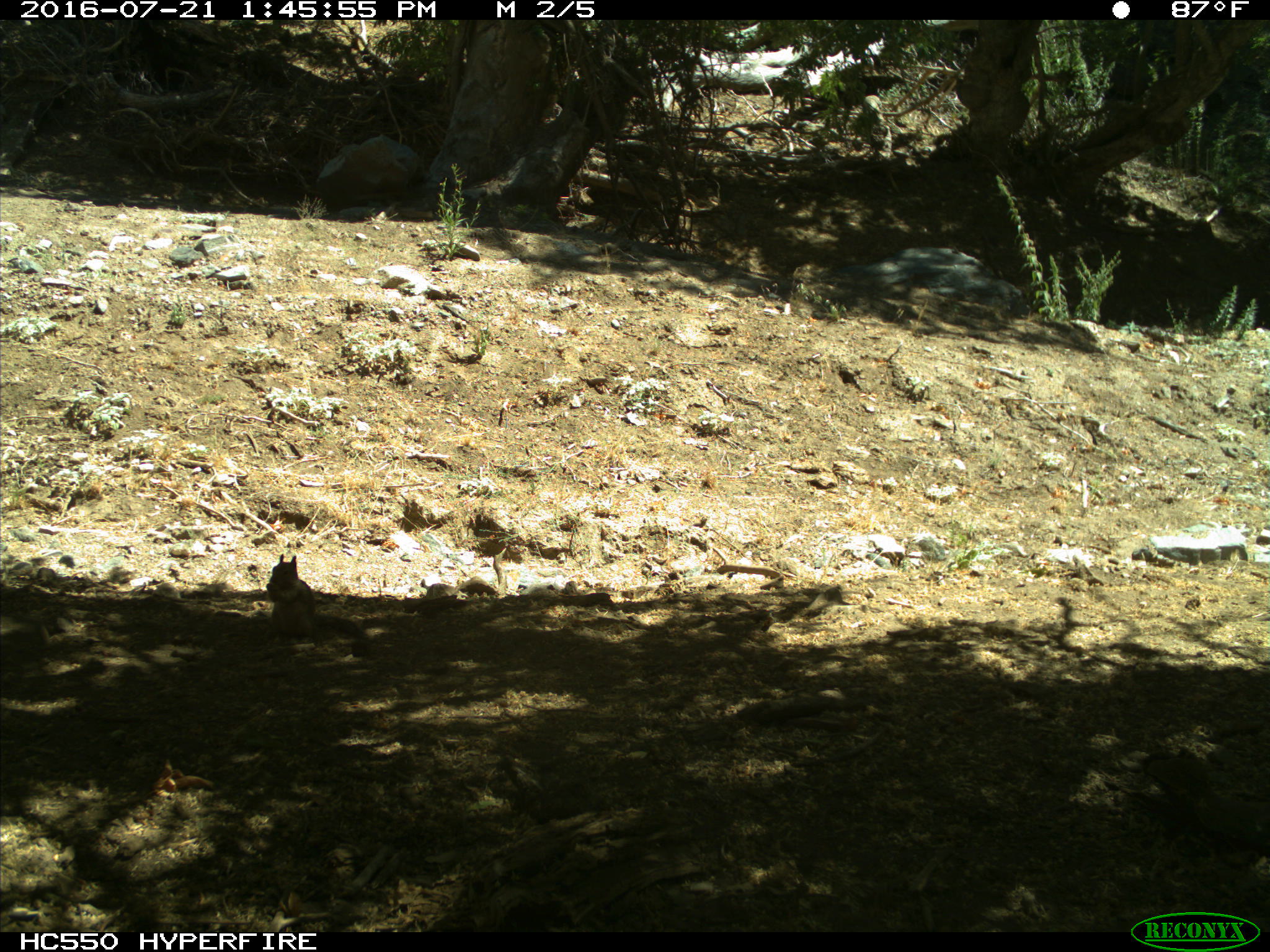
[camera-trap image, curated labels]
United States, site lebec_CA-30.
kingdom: Animalia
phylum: Chordata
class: Mammalia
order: Rodentia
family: Sciuridae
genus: Otospermophilus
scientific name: Otospermophilus beecheyi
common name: california ground squirrel